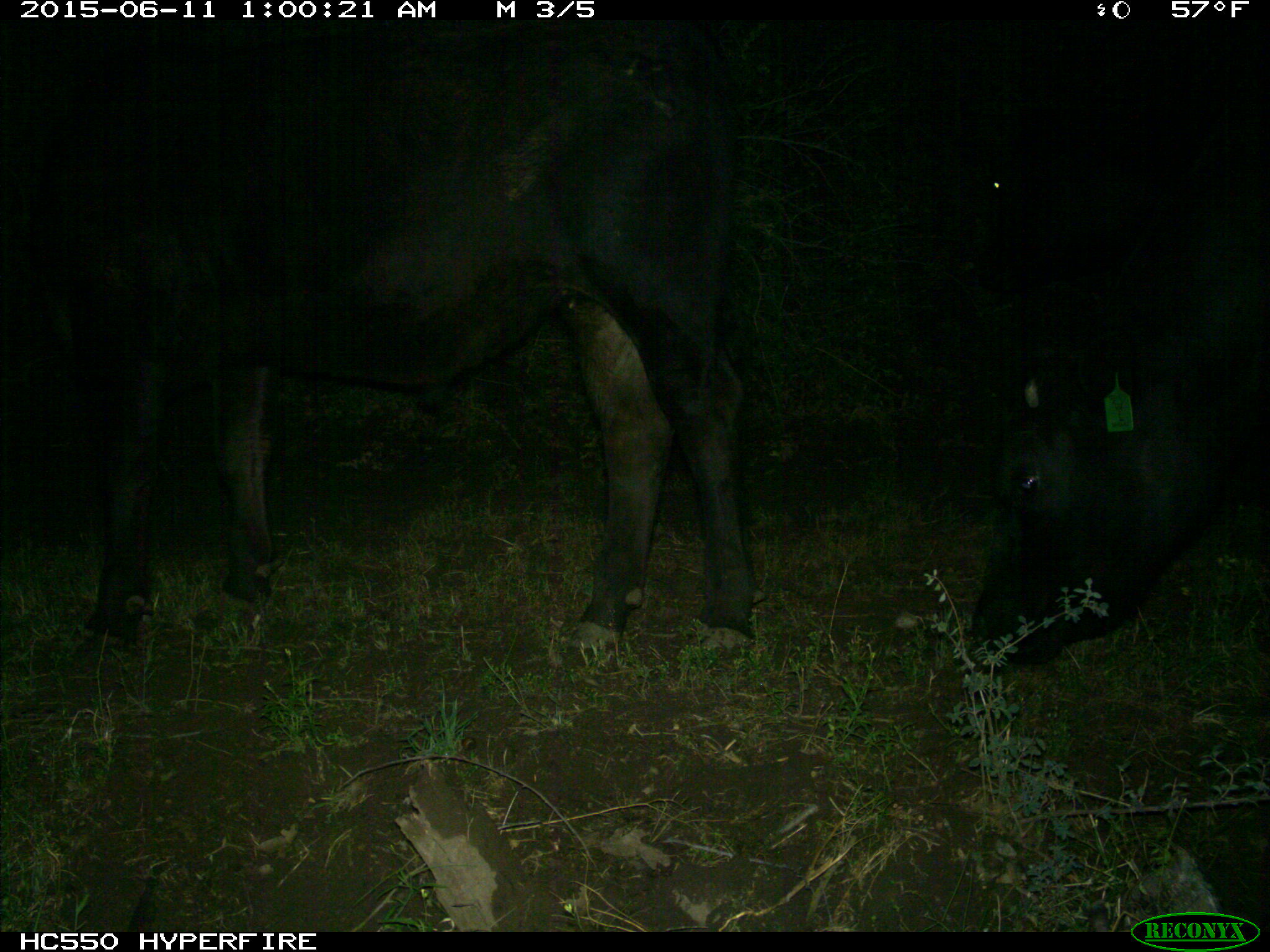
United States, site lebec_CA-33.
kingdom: Animalia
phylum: Chordata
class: Mammalia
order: Artiodactyla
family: Bovidae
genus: Bos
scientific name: Bos taurus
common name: domestic cow